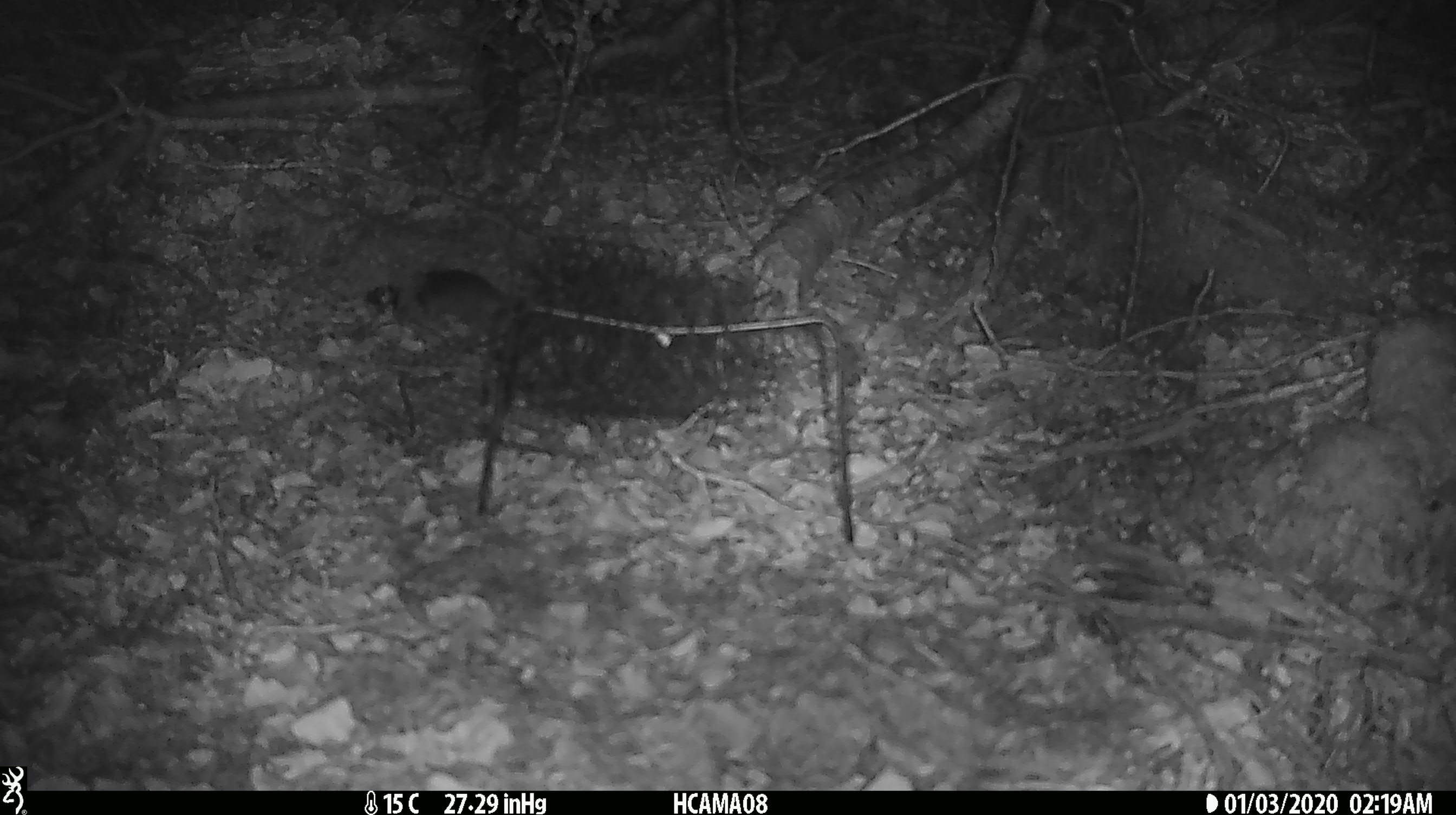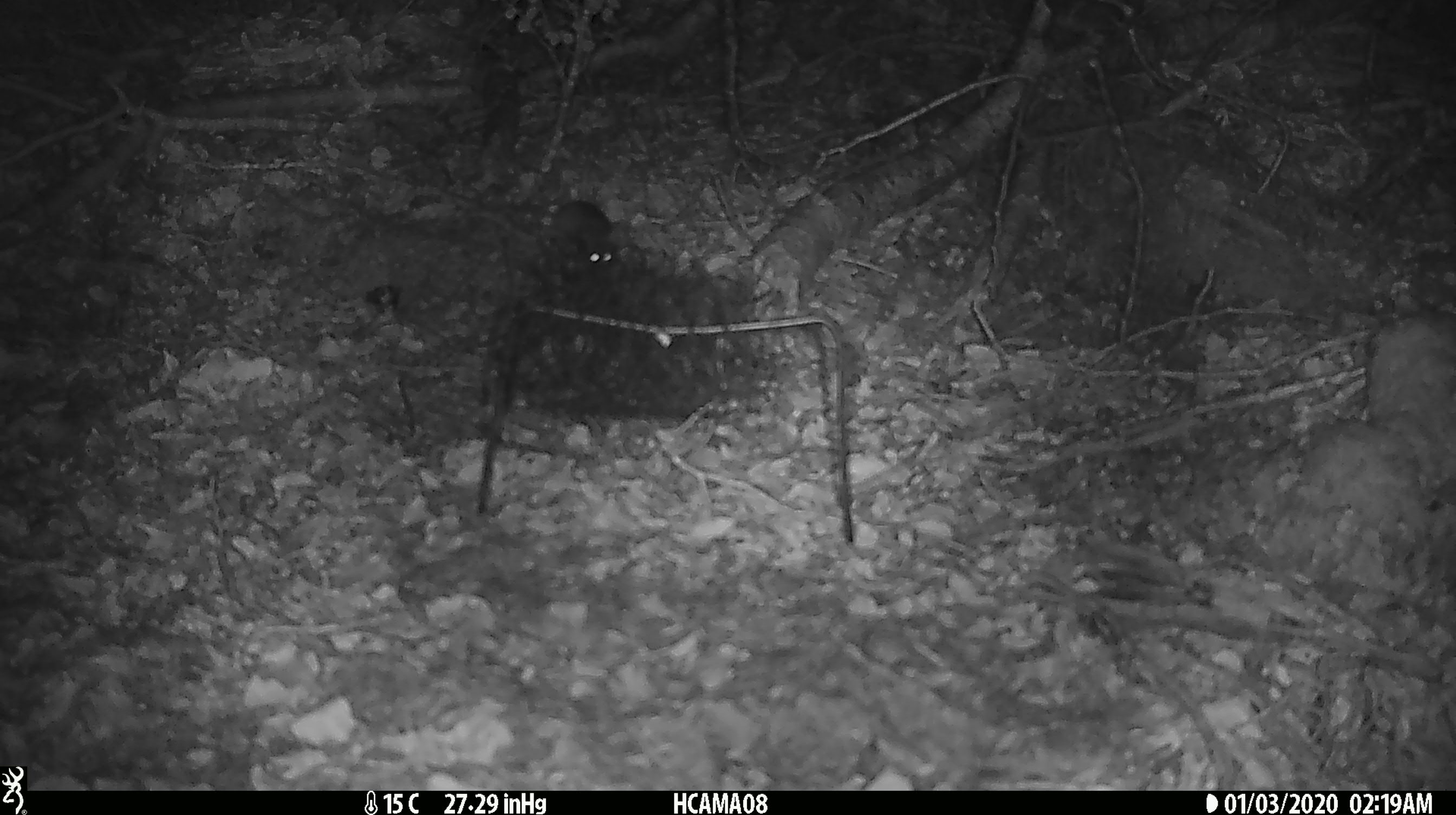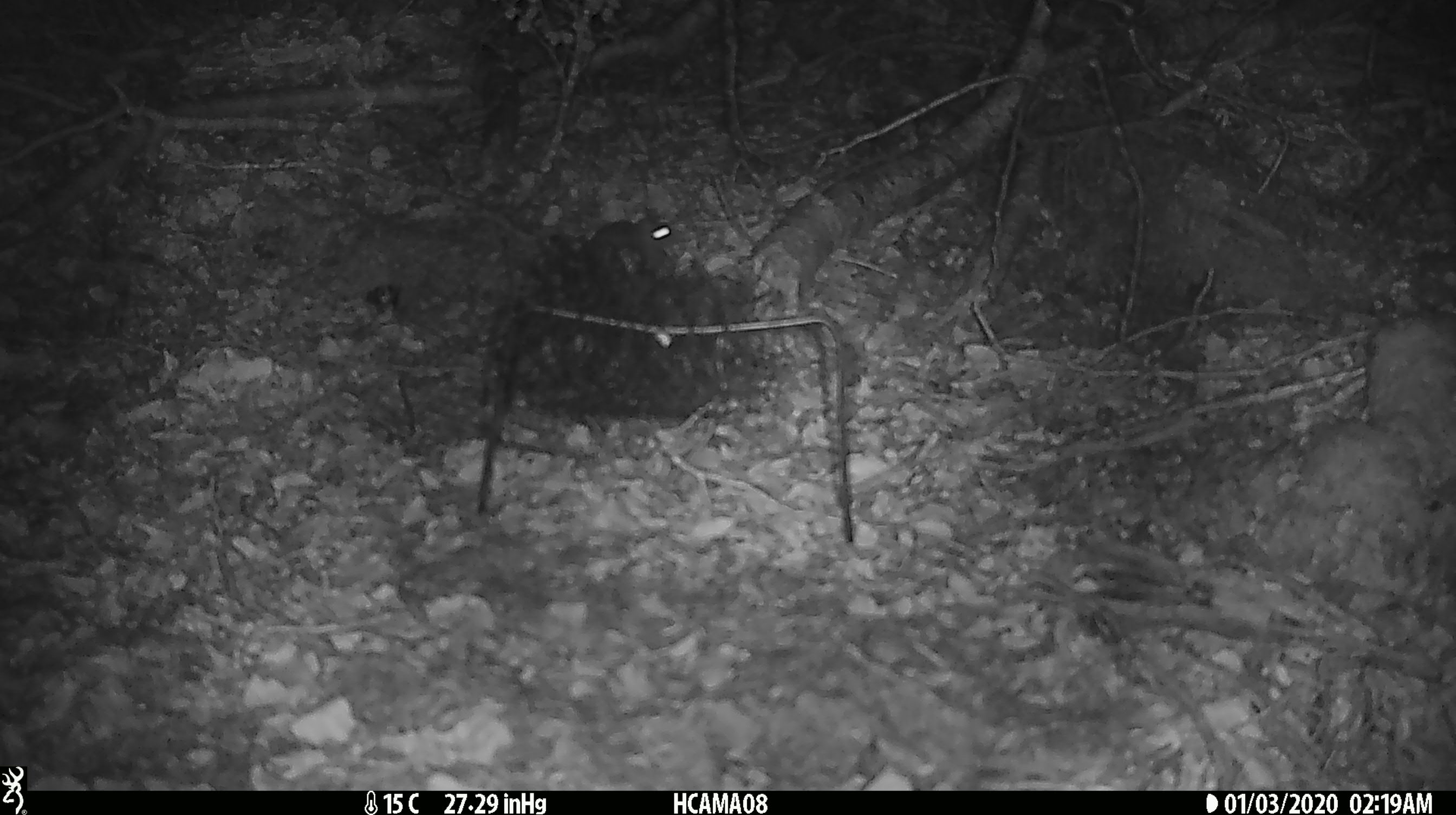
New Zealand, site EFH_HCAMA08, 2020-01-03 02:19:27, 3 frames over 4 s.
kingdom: Animalia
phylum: Chordata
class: Mammalia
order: Rodentia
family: Muridae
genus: Mus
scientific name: Mus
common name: mouse